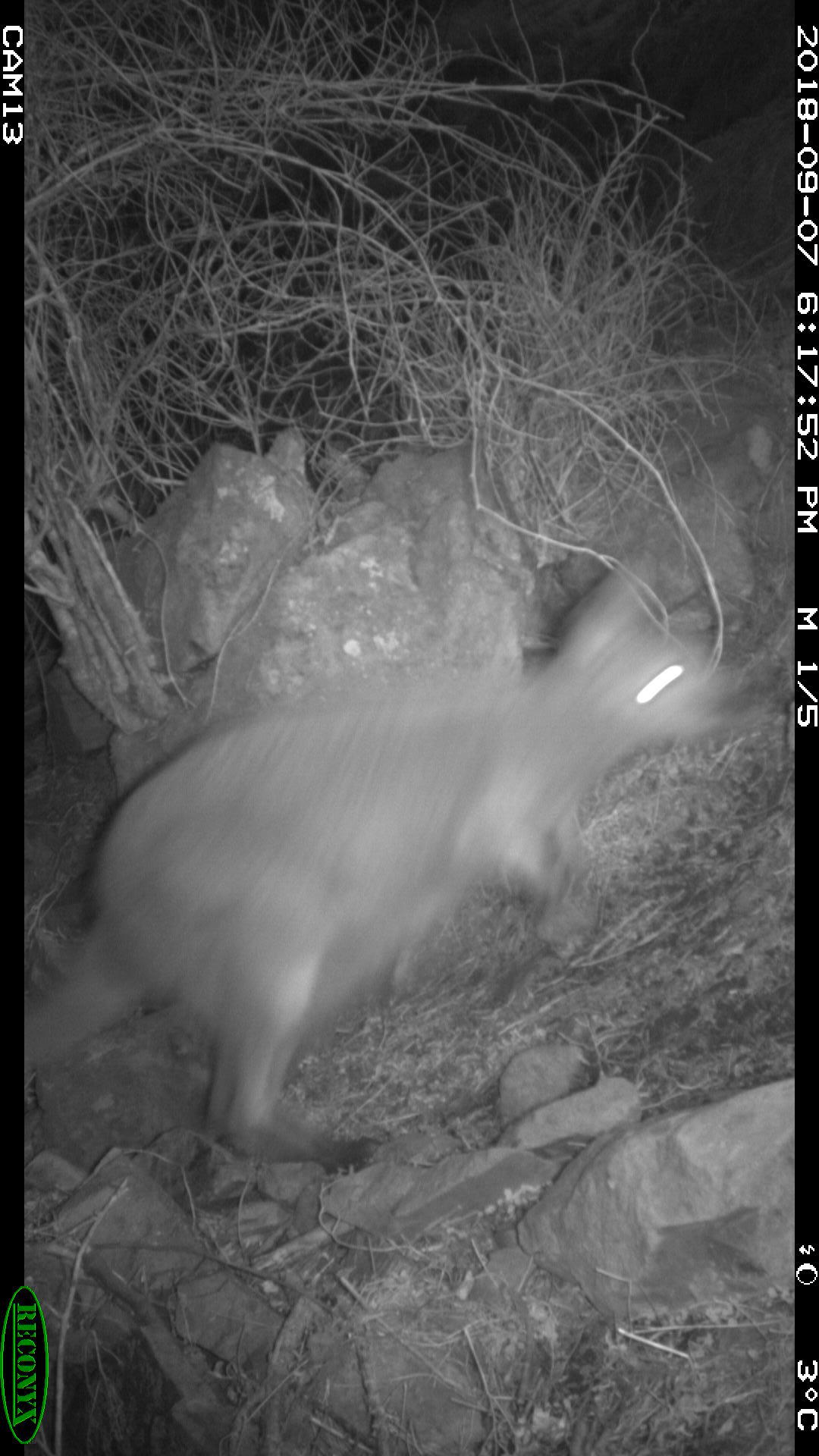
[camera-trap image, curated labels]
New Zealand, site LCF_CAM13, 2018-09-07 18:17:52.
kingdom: Animalia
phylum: Chordata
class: Mammalia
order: Diprotodontia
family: Macropodidae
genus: Notamacropus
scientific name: Notamacropus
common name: wallaby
Wallaby (Notamacropus).